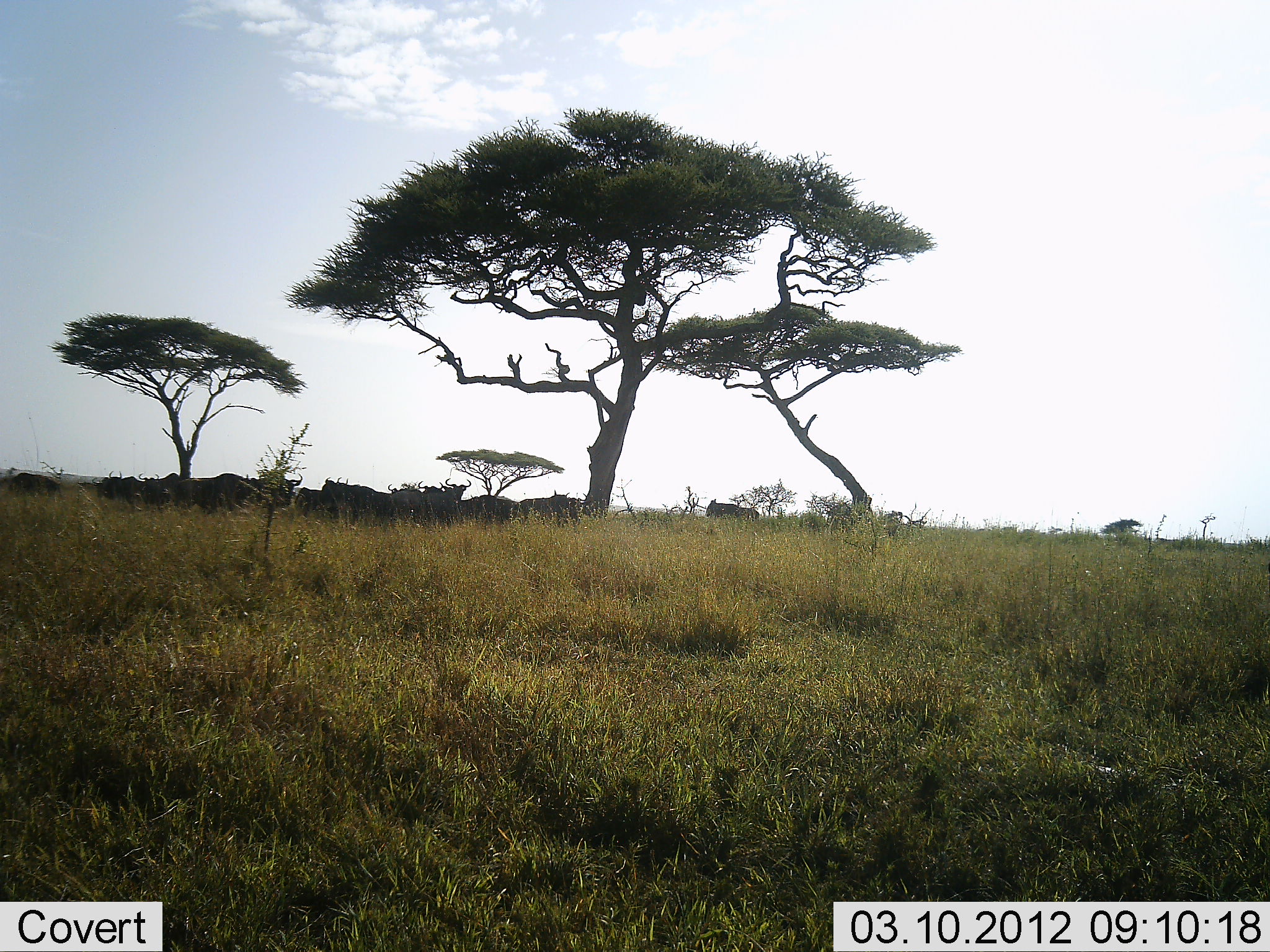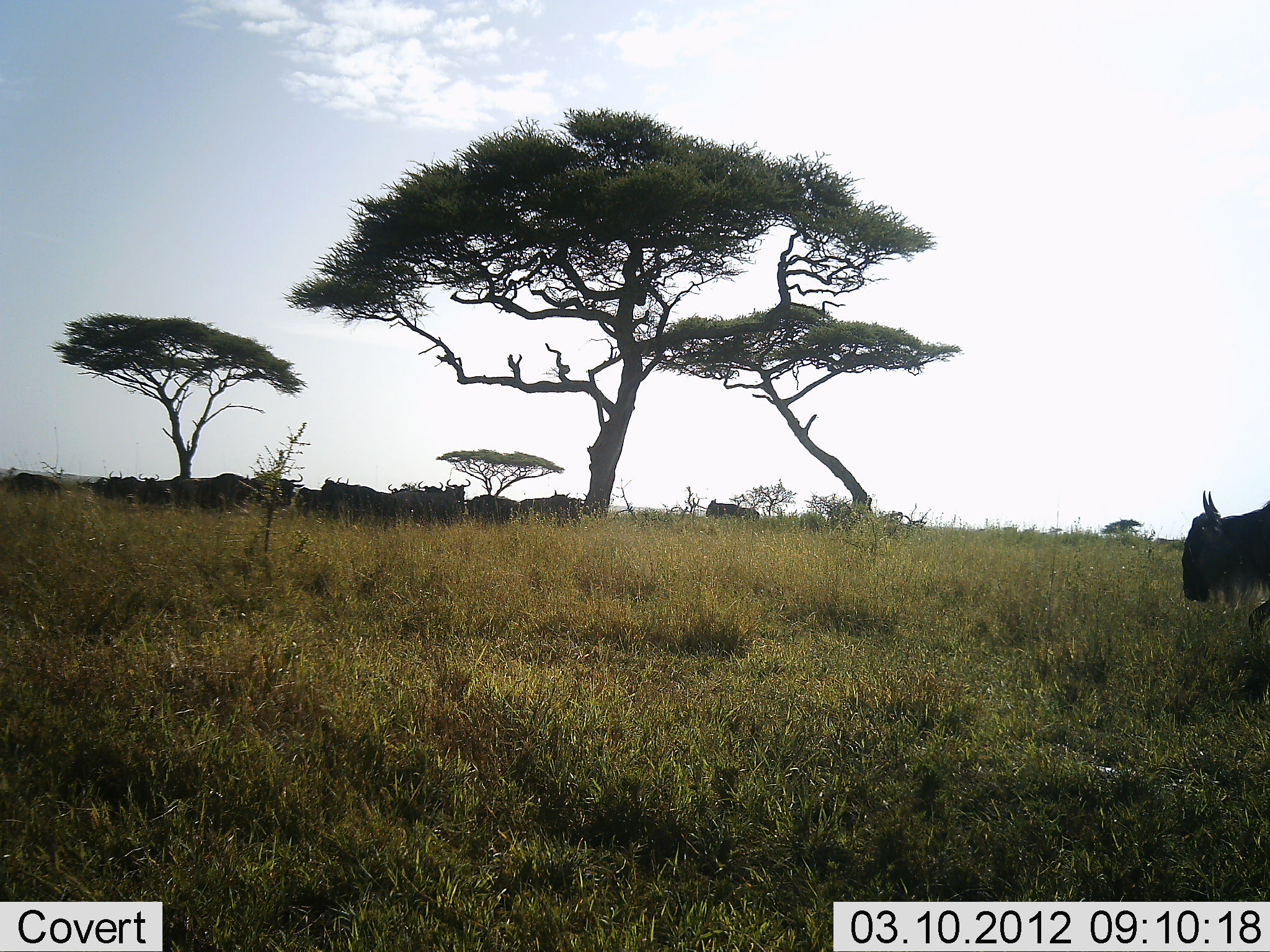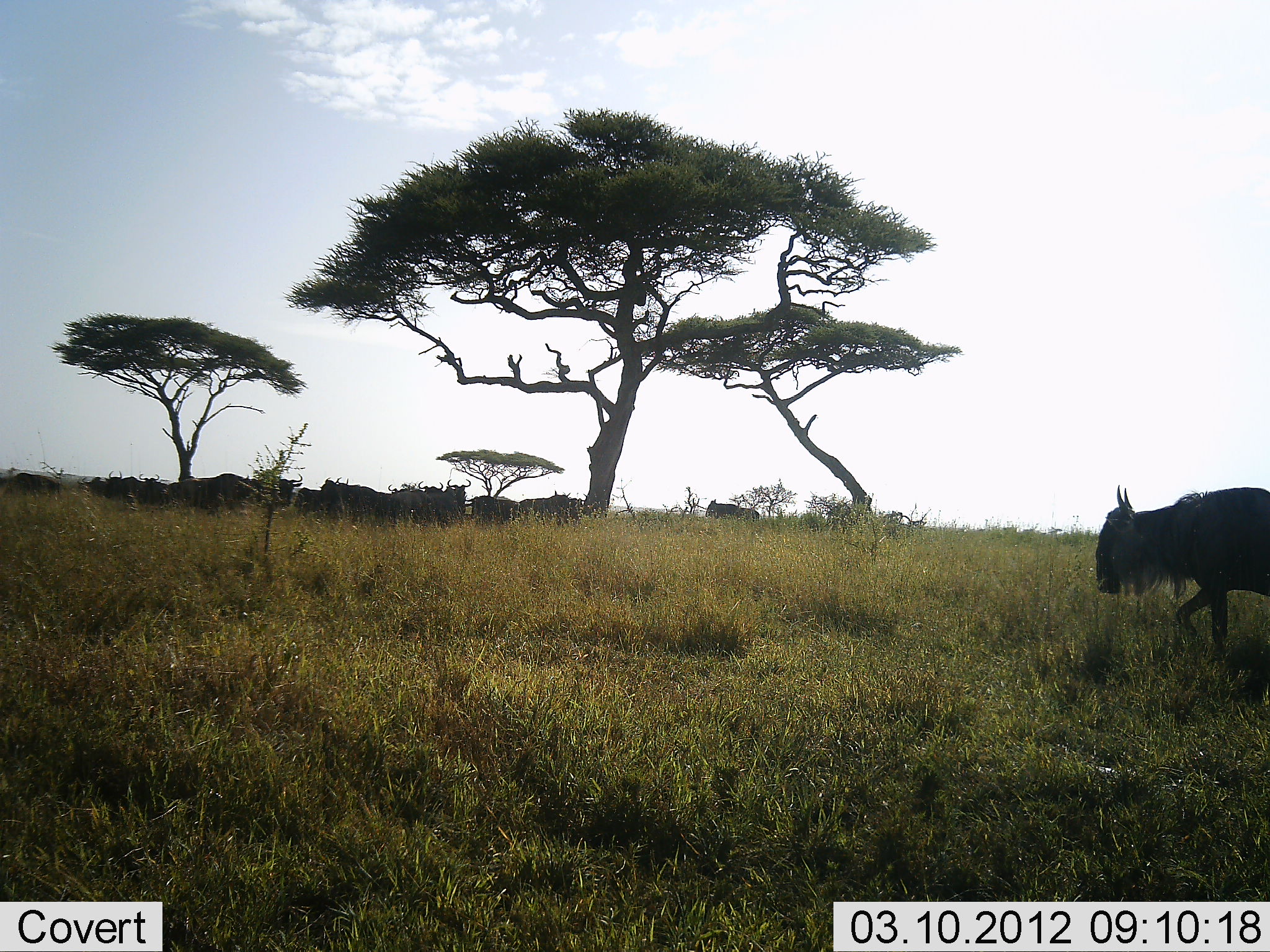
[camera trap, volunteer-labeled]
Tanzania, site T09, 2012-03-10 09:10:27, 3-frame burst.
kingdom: Animalia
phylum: Chordata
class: Mammalia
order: Artiodactyla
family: Bovidae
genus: Connochaetes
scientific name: Connochaetes taurinus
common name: blue wildebeest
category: wildebeest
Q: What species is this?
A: Wildebeest (blue wildebeest) (Connochaetes taurinus).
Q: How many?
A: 11-50.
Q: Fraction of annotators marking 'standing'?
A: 67%.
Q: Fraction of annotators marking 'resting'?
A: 25%.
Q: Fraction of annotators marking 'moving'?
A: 75%.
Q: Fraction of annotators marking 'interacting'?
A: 4%.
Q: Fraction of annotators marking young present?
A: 0%.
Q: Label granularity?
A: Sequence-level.